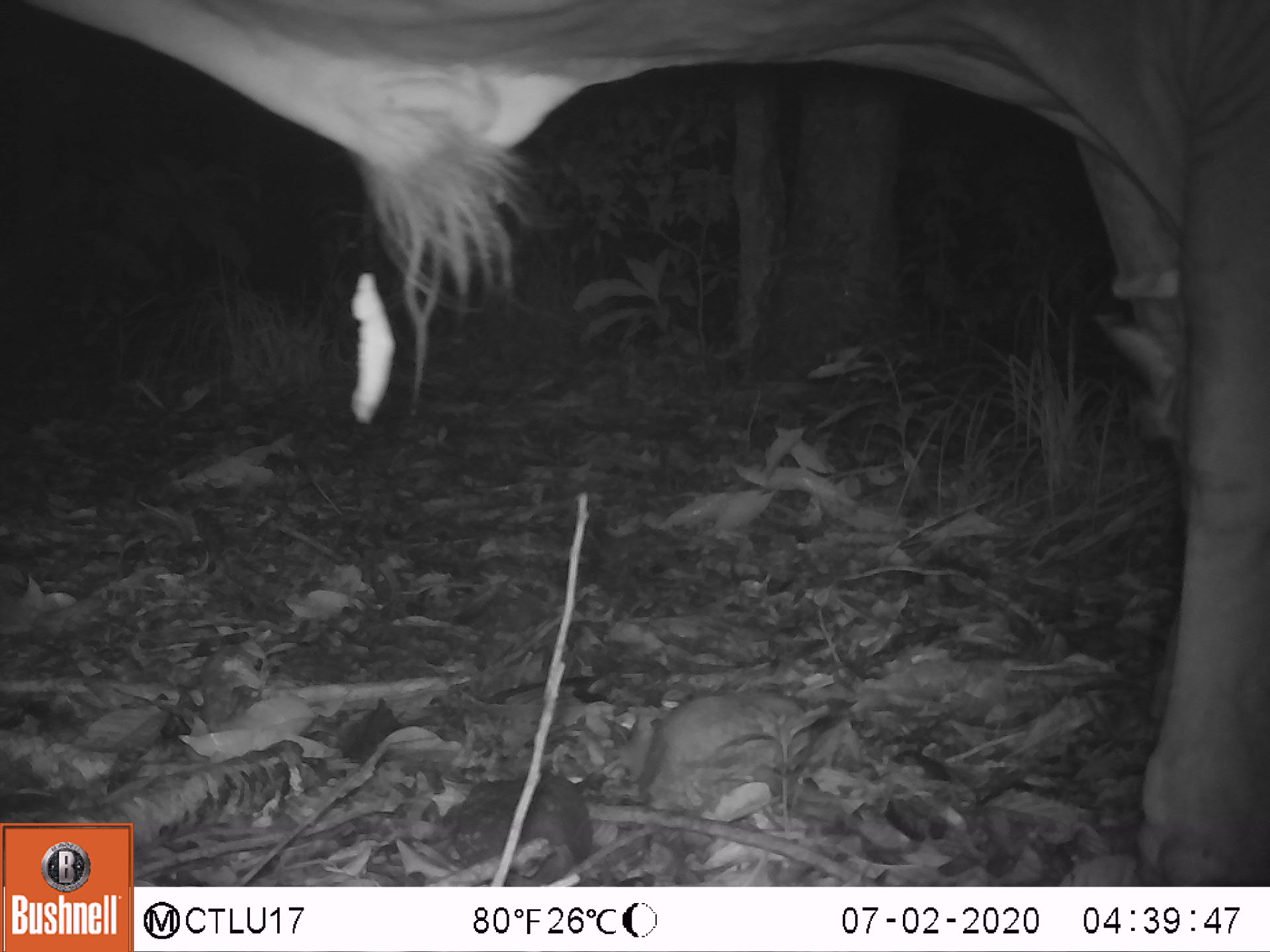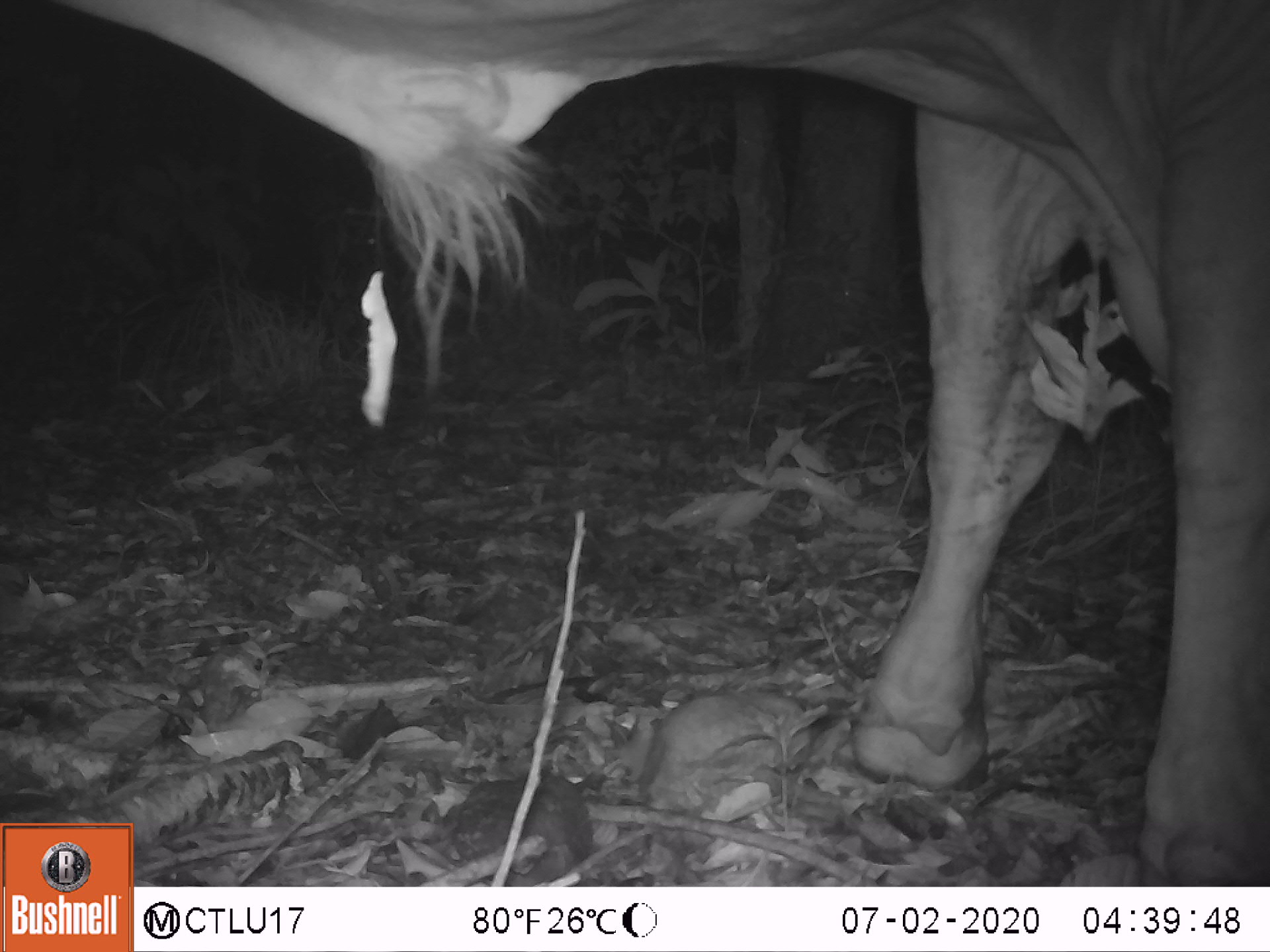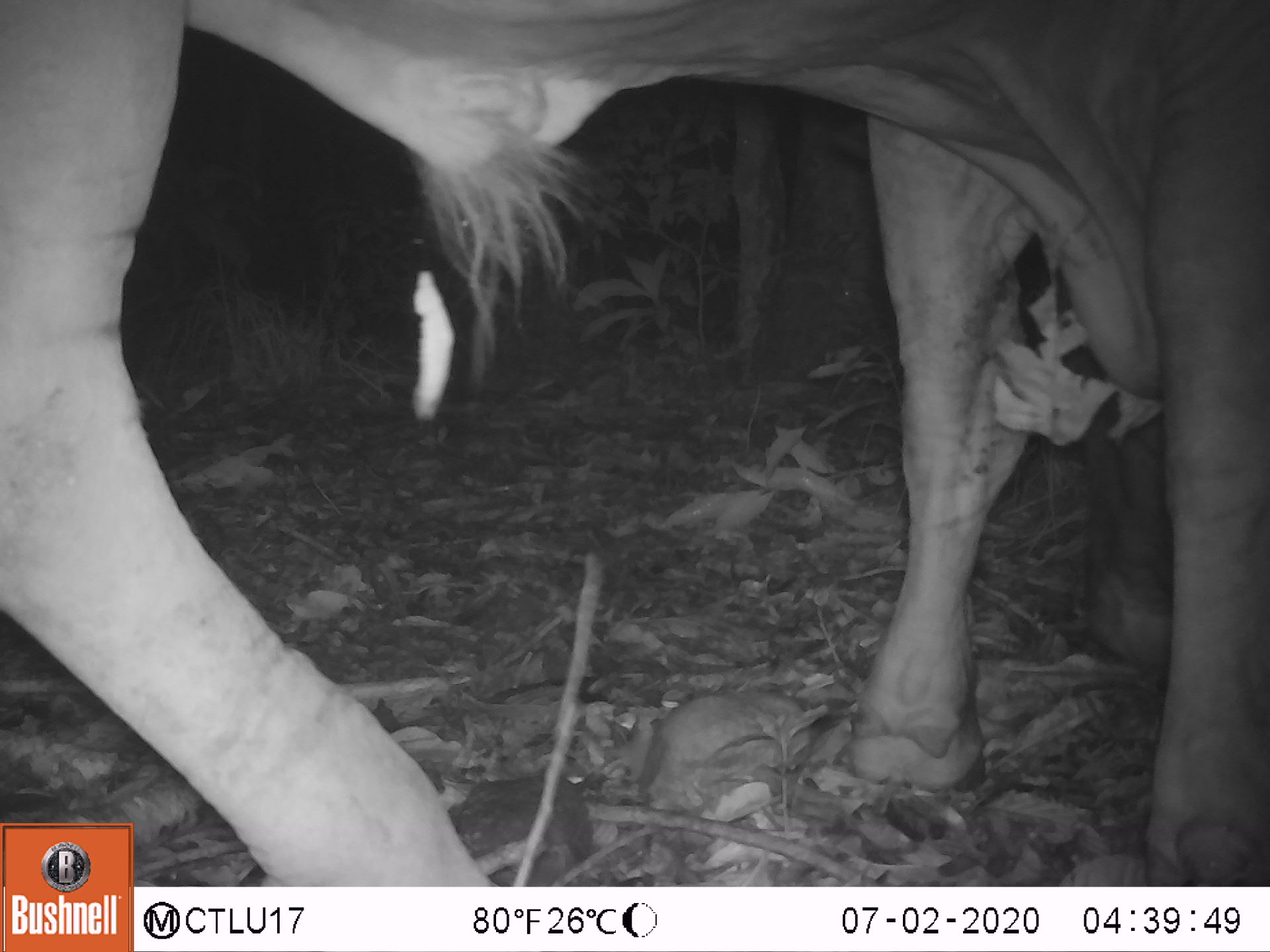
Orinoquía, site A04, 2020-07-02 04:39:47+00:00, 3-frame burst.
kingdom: Animalia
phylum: Chordata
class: Mammalia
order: Artiodactyla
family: Bovidae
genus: Bos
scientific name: Bos taurus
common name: cow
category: cattle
Cattle (cow) (Bos taurus).